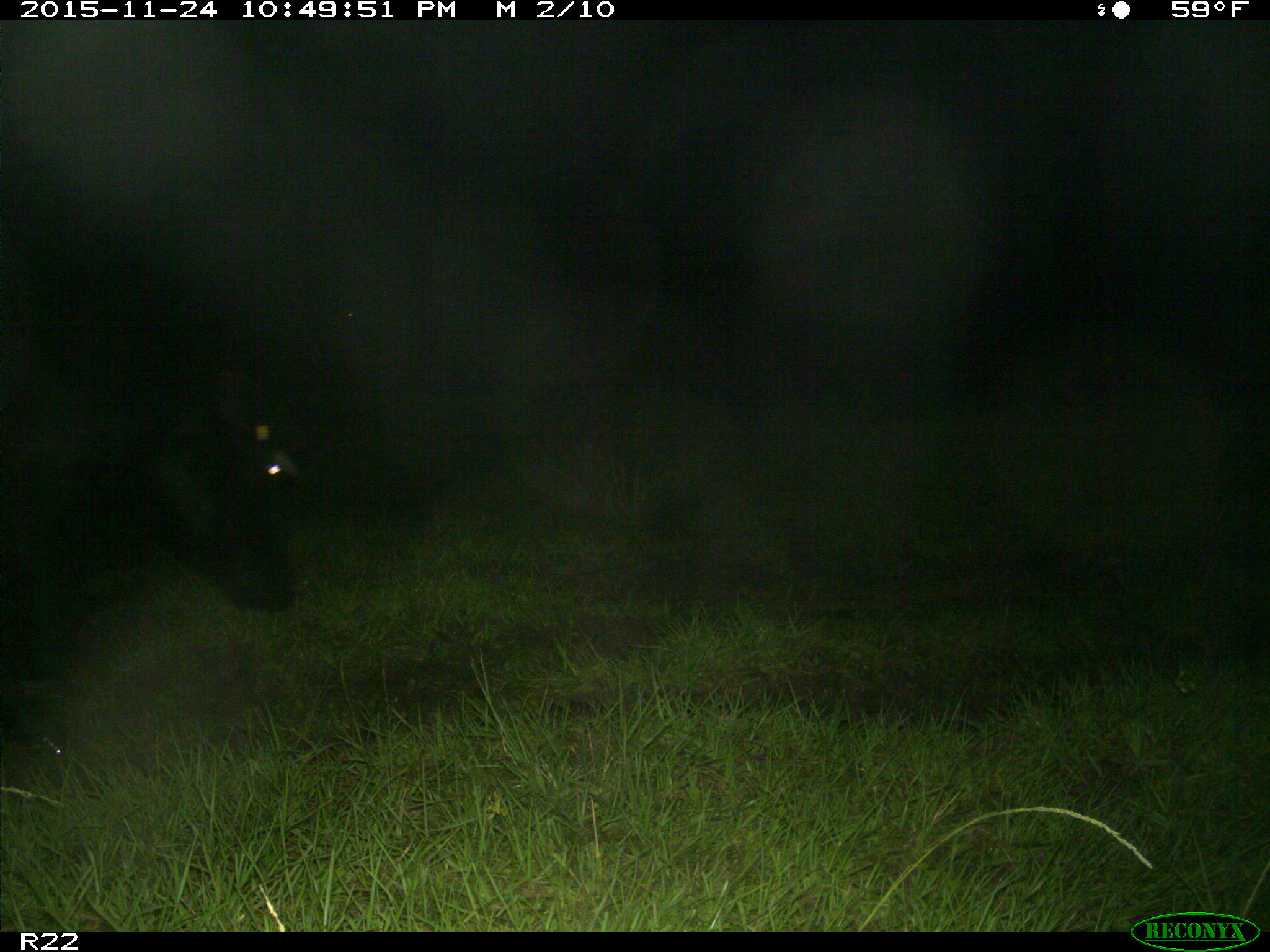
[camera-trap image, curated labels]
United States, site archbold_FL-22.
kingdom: Animalia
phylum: Chordata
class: Mammalia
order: Artiodactyla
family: Bovidae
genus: Bos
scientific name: Bos taurus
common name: domestic cow